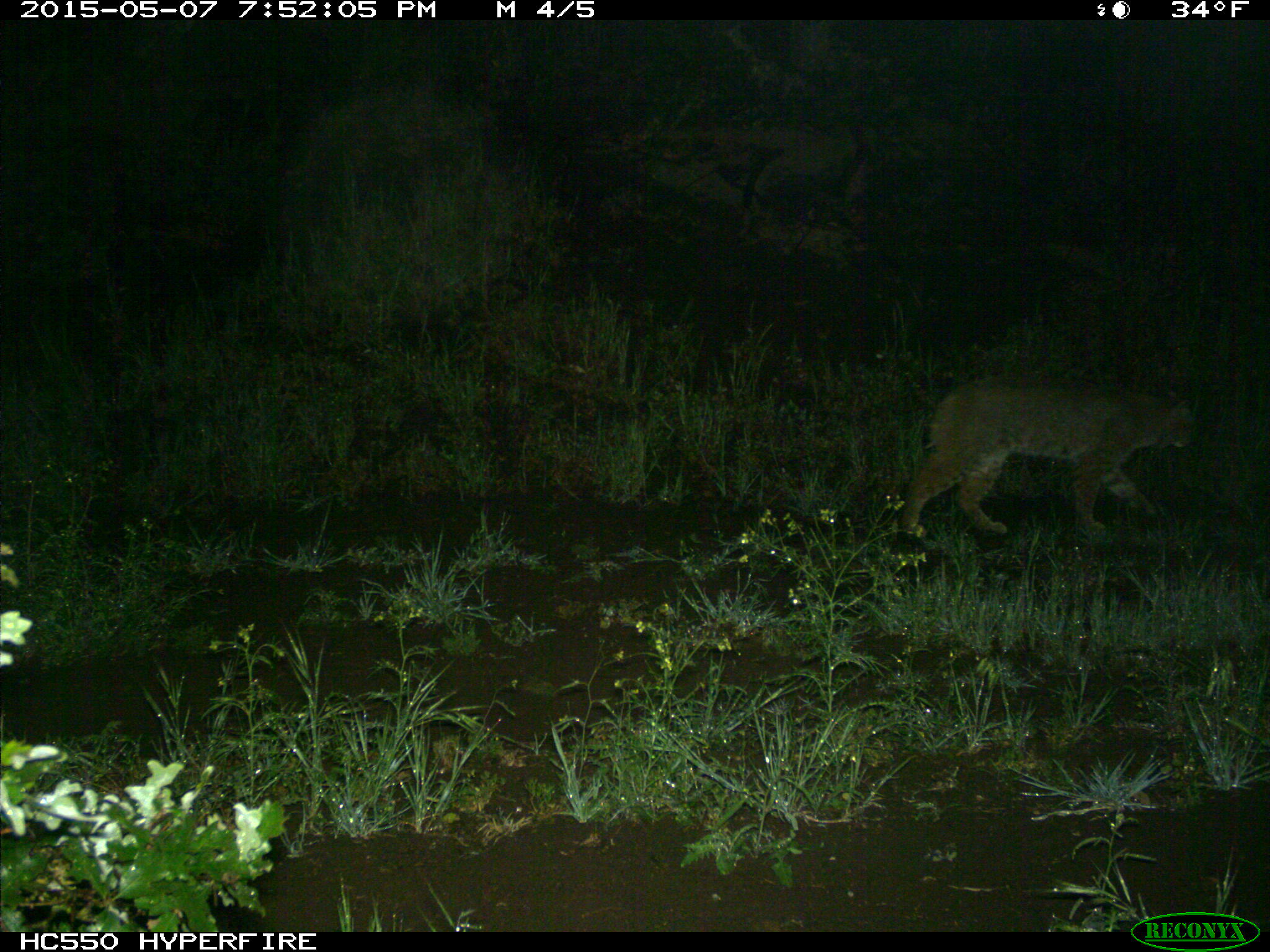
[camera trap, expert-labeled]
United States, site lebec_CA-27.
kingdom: Animalia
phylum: Chordata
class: Mammalia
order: Carnivora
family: Felidae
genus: Lynx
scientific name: Lynx rufus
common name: bobcat